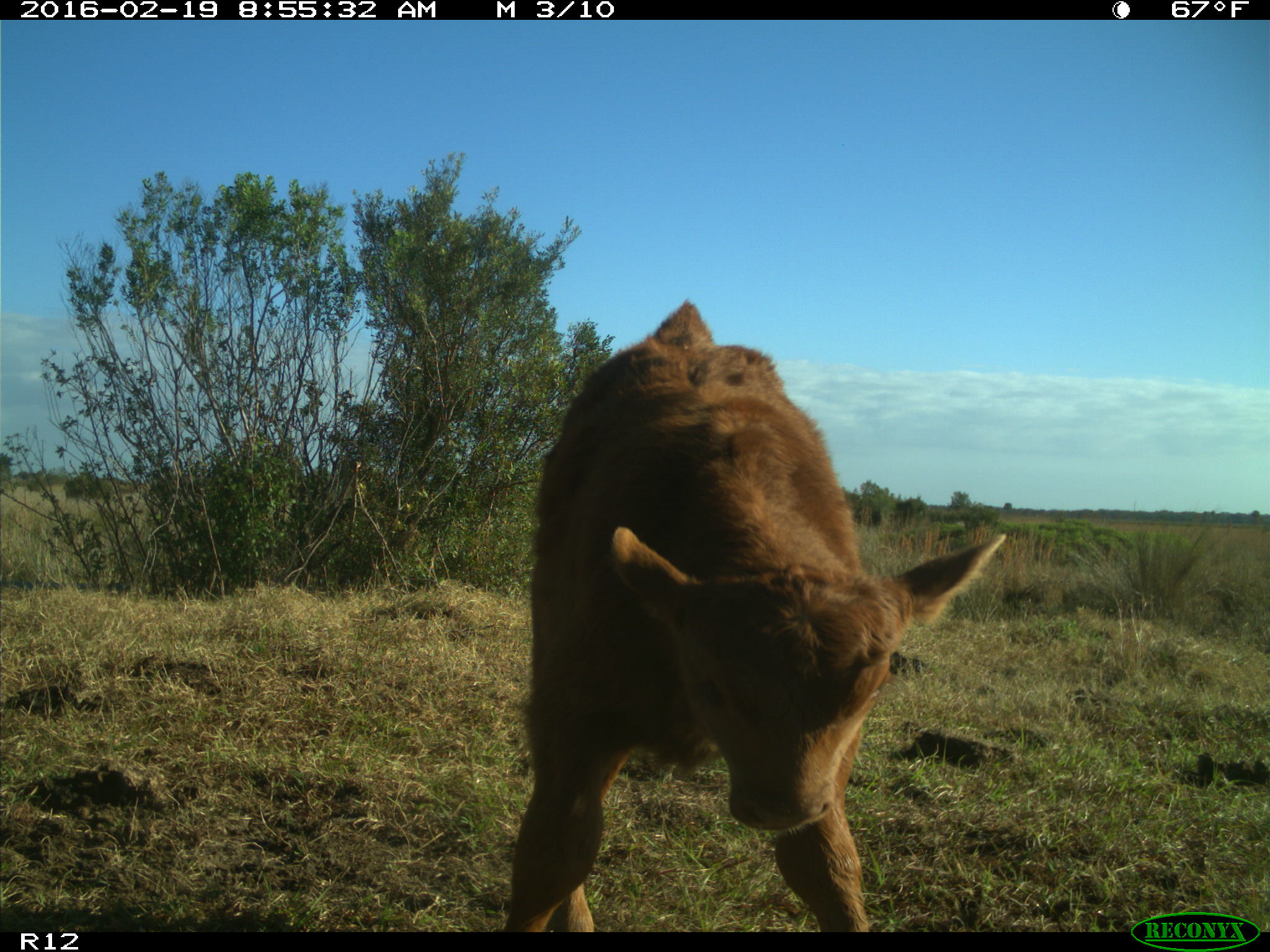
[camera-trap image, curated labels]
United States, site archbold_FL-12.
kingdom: Animalia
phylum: Chordata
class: Mammalia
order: Artiodactyla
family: Bovidae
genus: Bos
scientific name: Bos taurus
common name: domestic cow